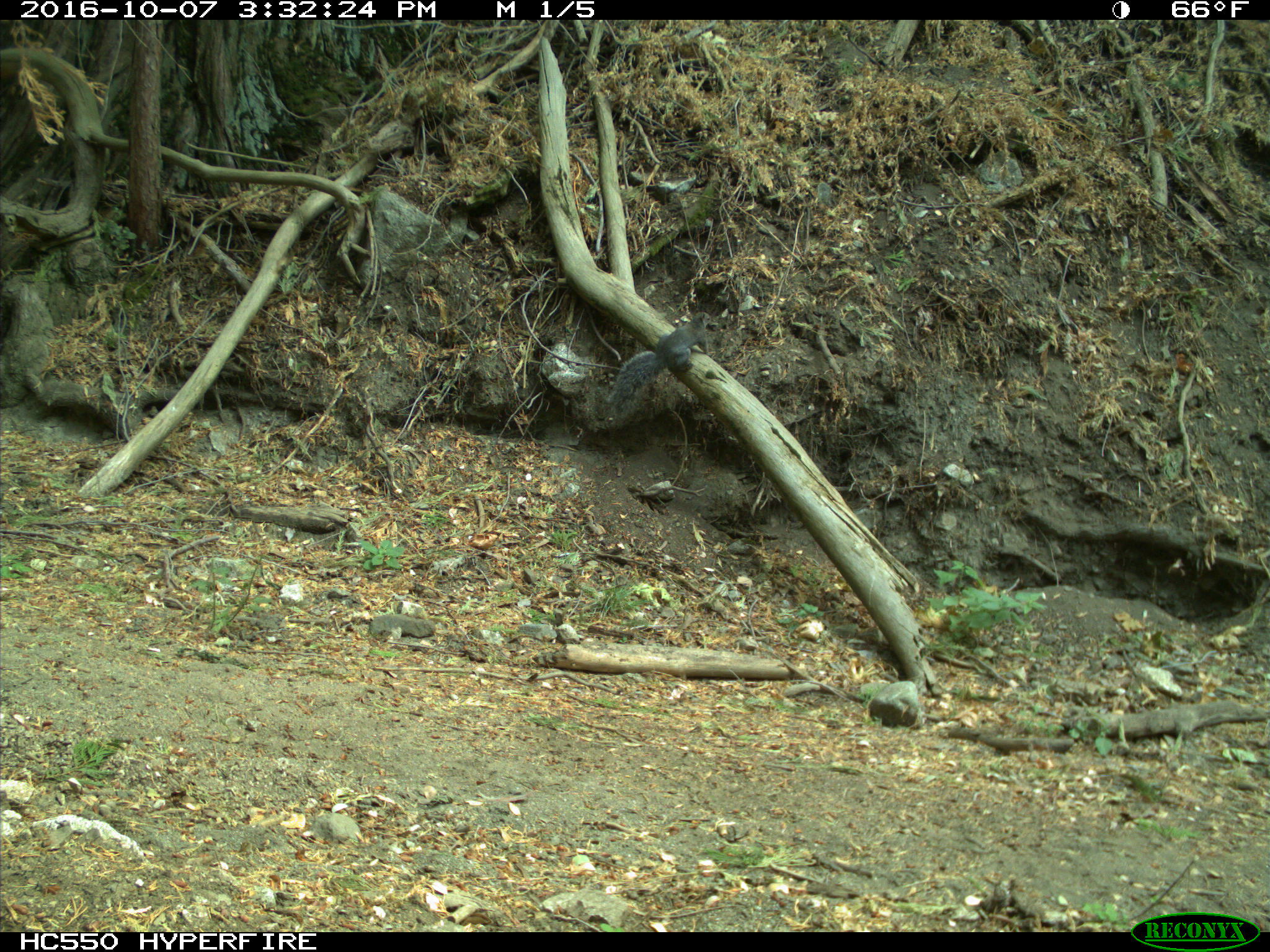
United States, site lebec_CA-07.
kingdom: Animalia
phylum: Chordata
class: Mammalia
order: Rodentia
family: Sciuridae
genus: Sciurus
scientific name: Sciurus carolinensis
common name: eastern gray squirrel